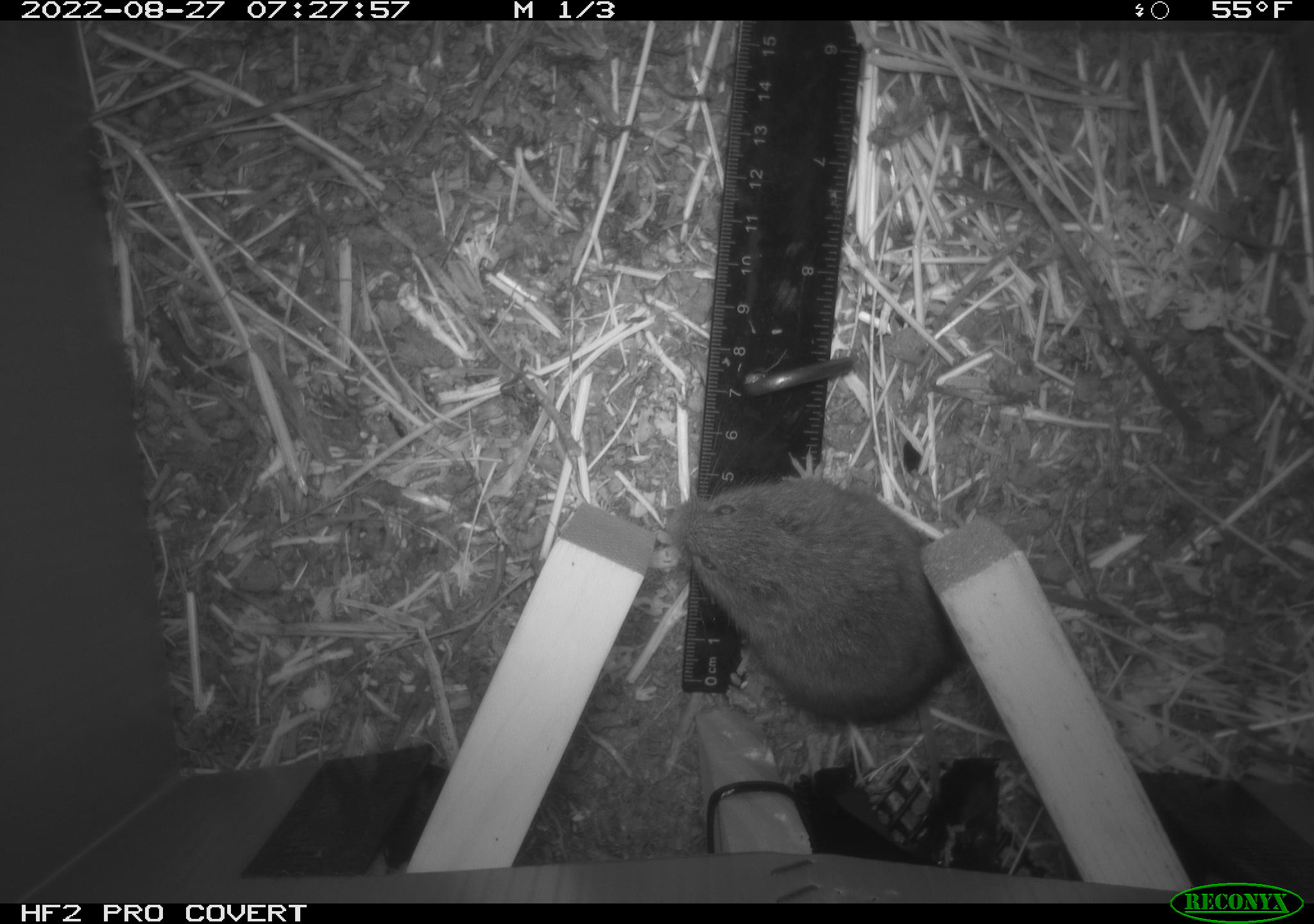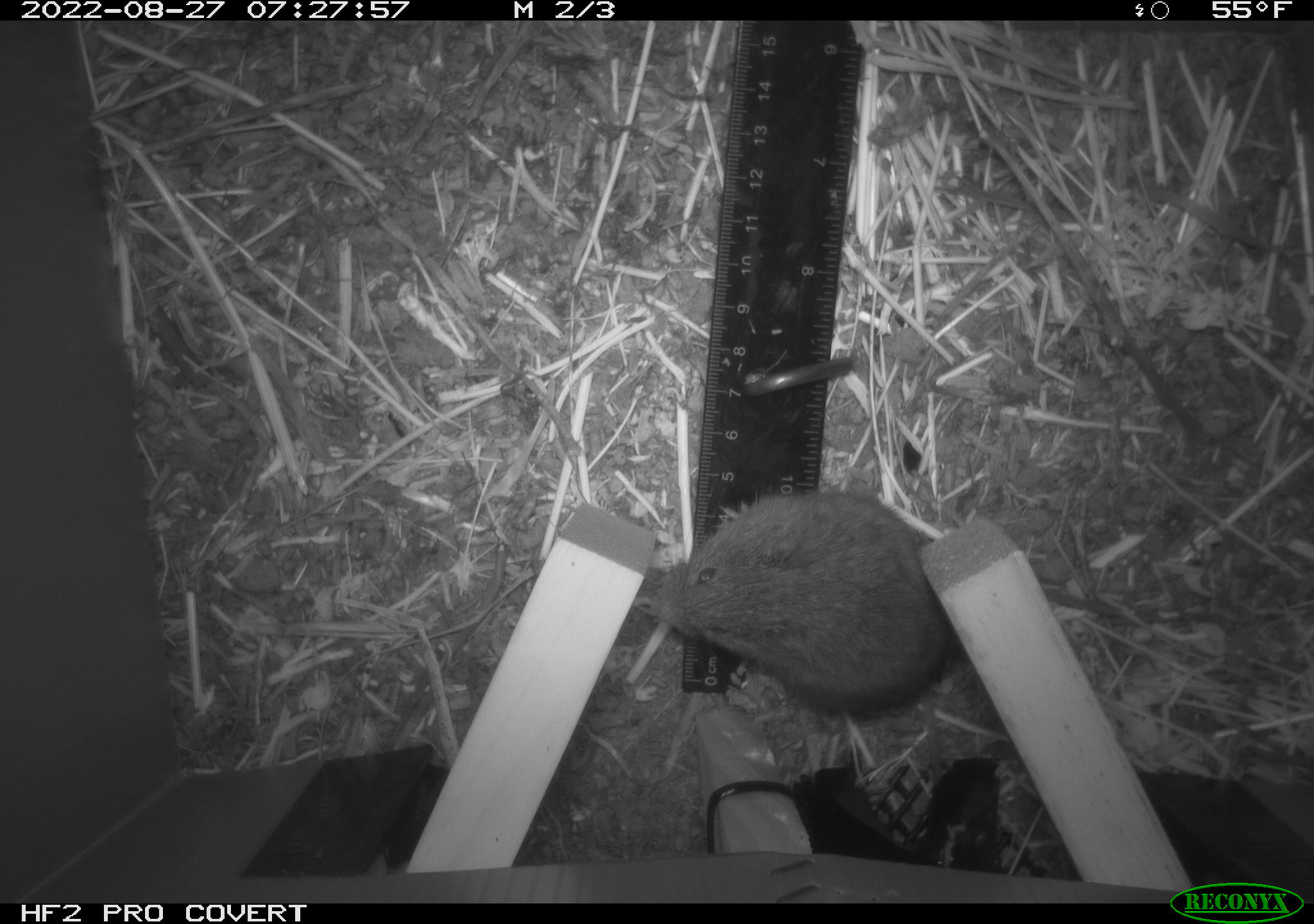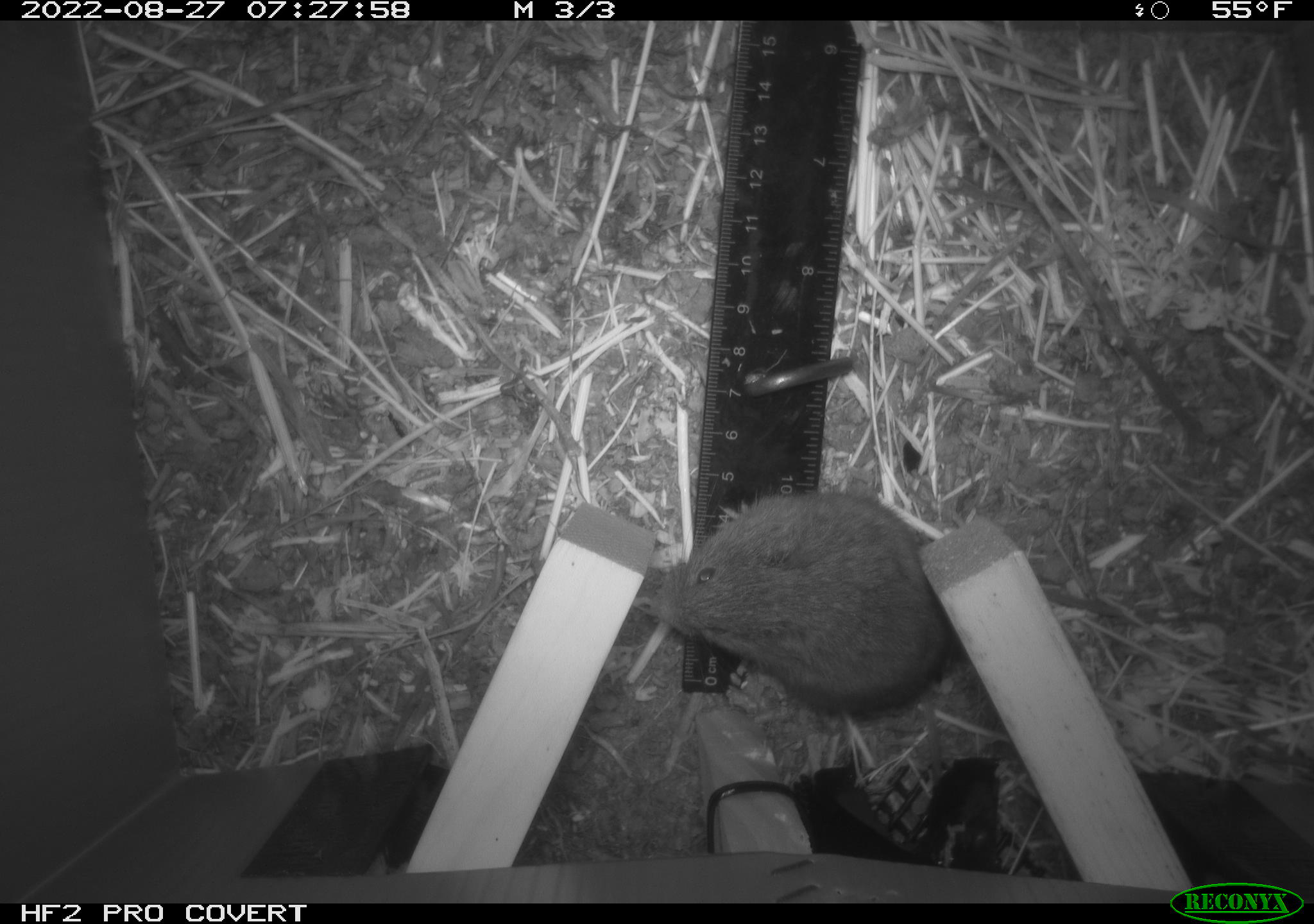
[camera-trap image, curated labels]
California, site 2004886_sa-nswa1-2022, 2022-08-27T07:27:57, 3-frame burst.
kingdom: Animalia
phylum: Chordata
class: Mammalia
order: Rodentia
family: Cricetidae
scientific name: Cricetidae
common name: hamsters, voles, lemmings, and allies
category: cricetidae family